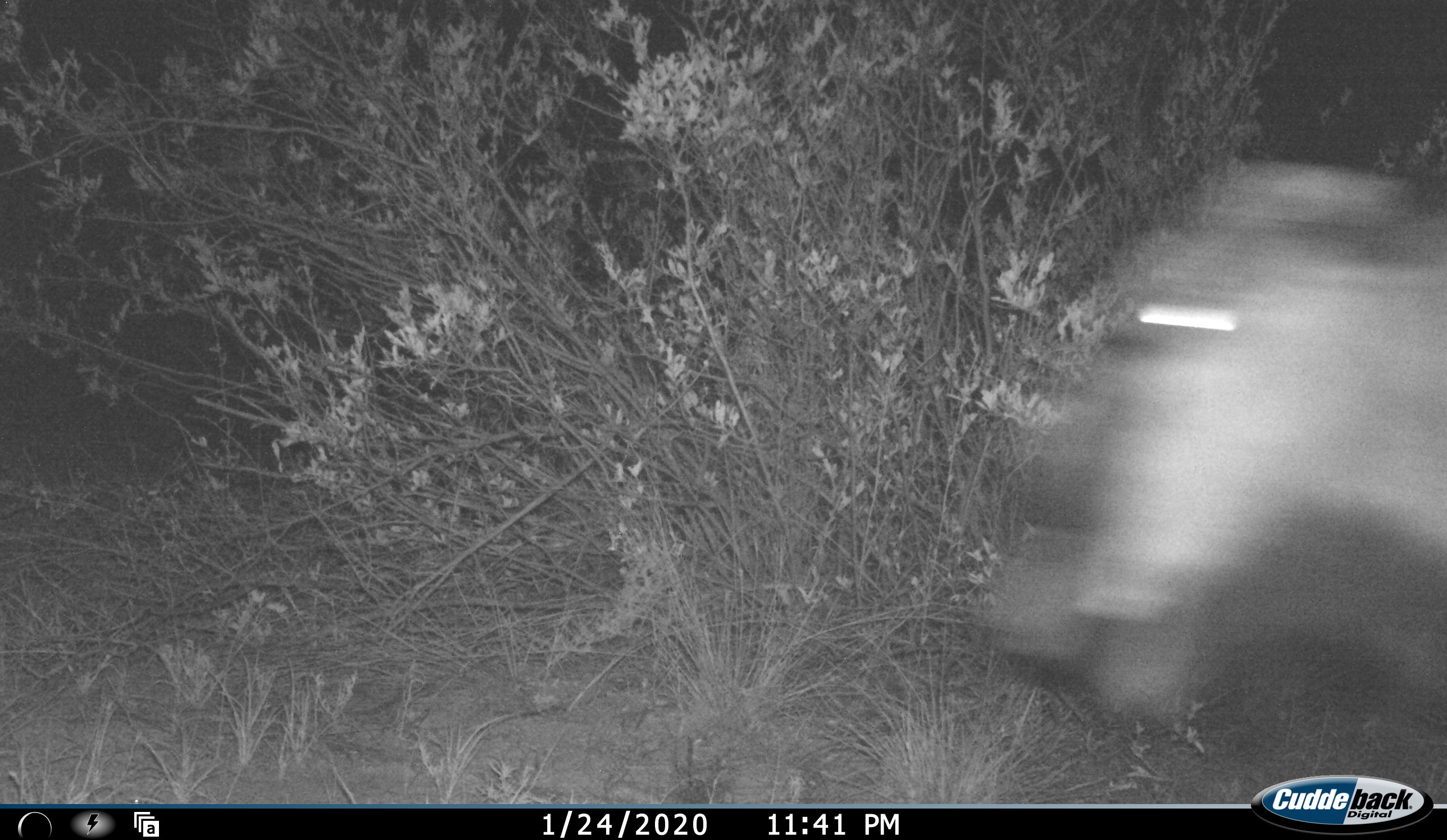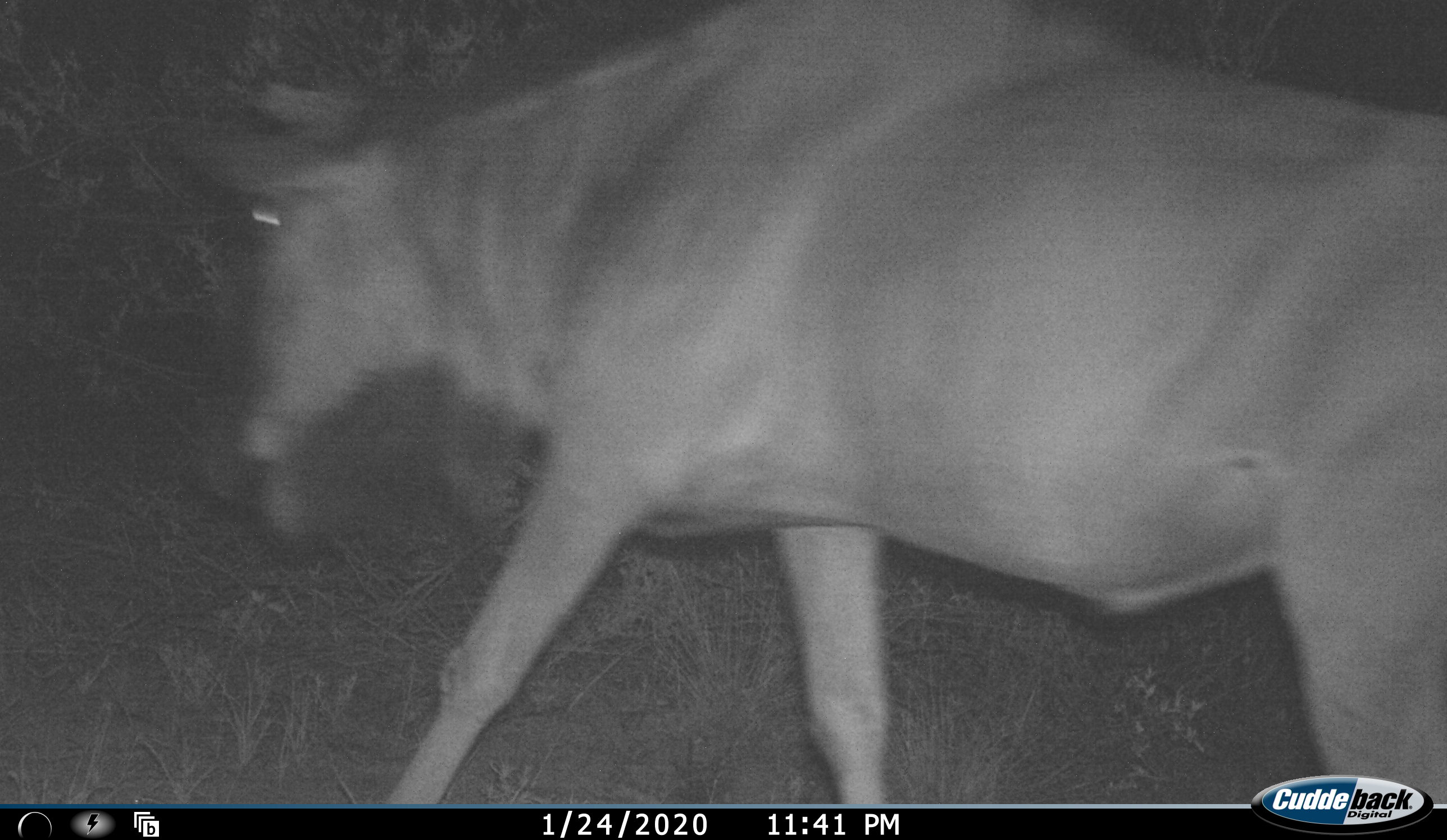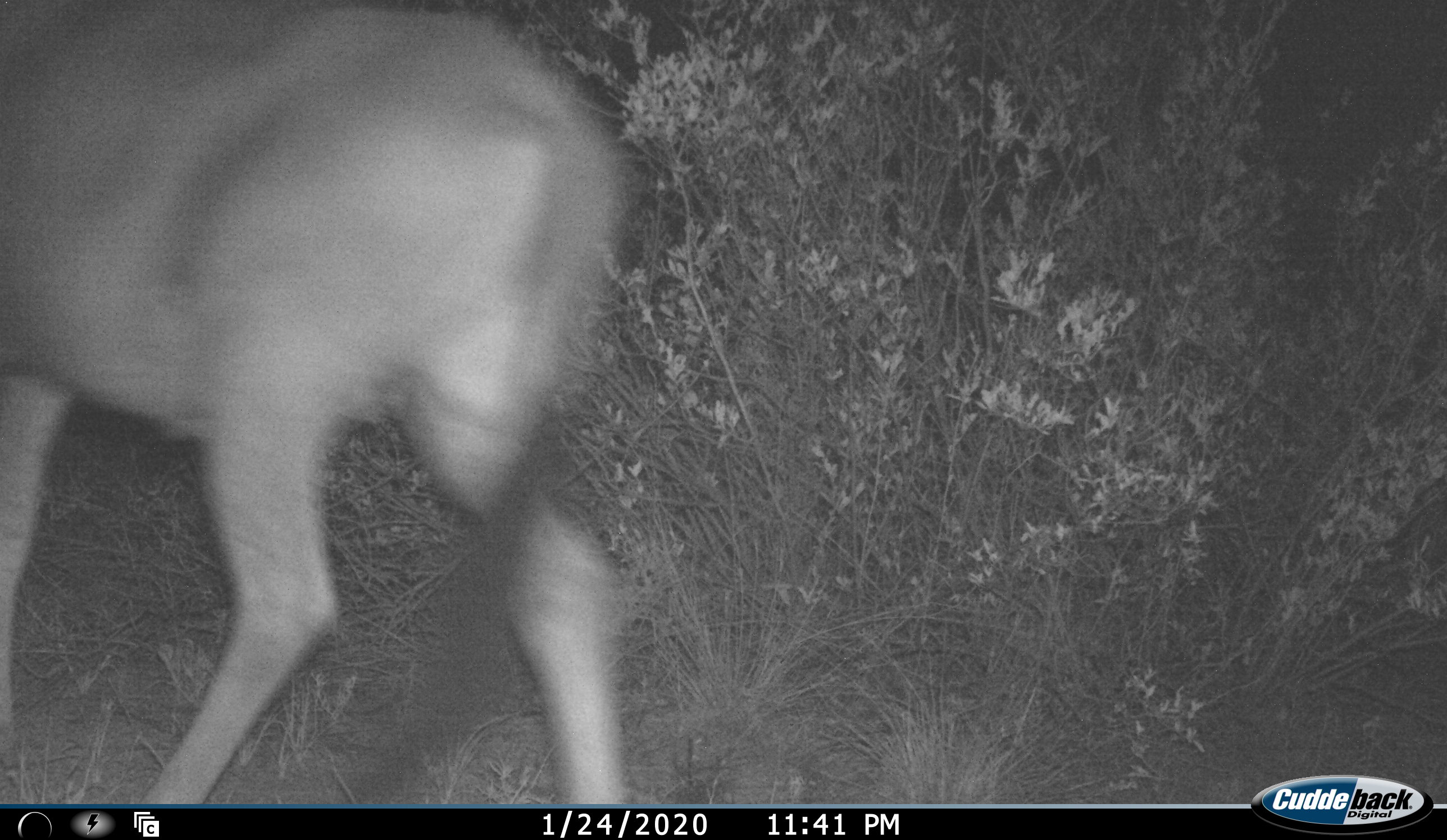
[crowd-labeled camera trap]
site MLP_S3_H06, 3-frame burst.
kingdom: Animalia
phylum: Chordata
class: Mammalia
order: Artiodactyla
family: Bovidae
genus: Connochaetes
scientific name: Connochaetes taurinus taurinus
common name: blue wildebeest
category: wildebeestblue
Wildebeestblue (blue wildebeest) (Connochaetes taurinus taurinus), count 1. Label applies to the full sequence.